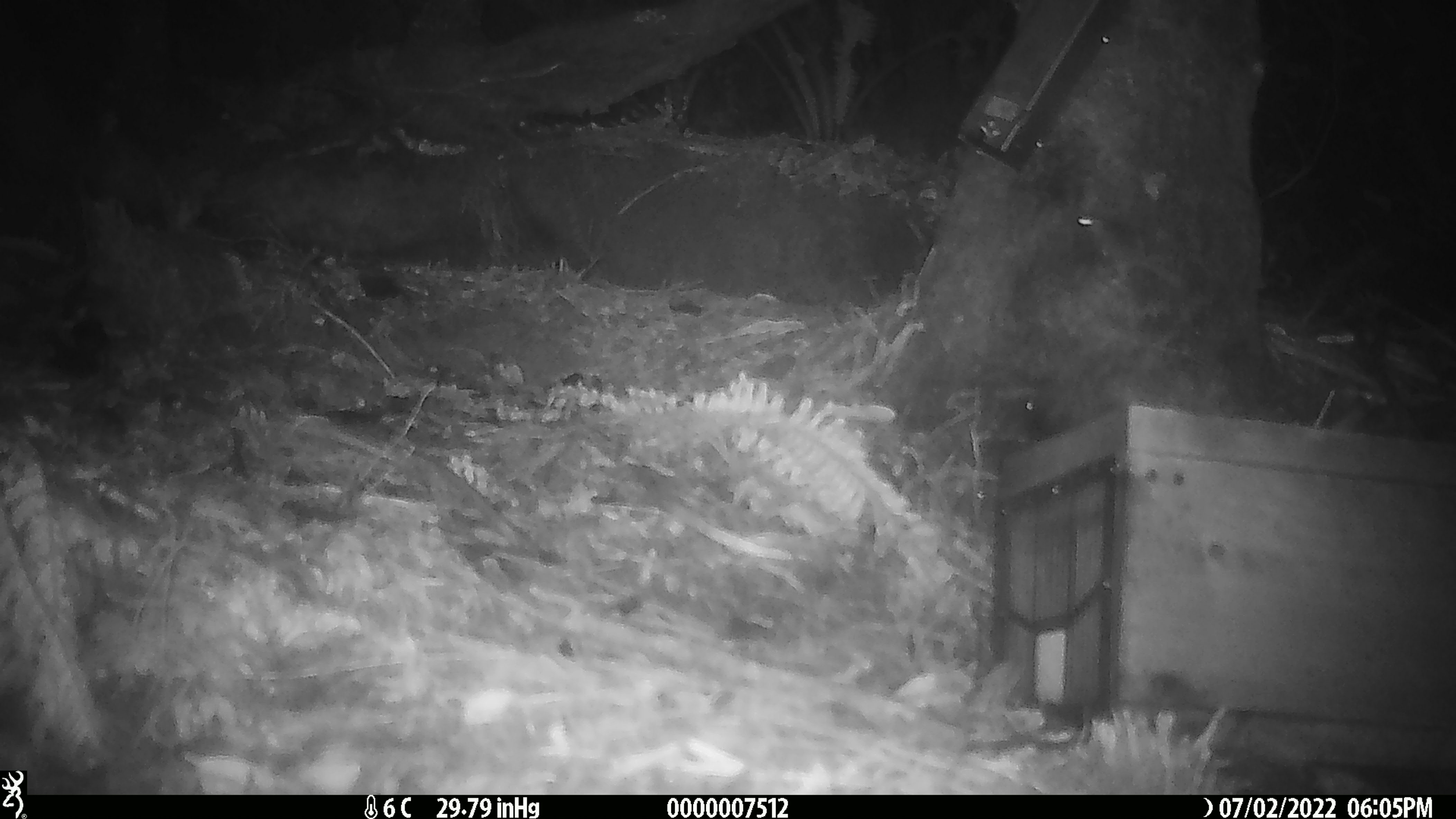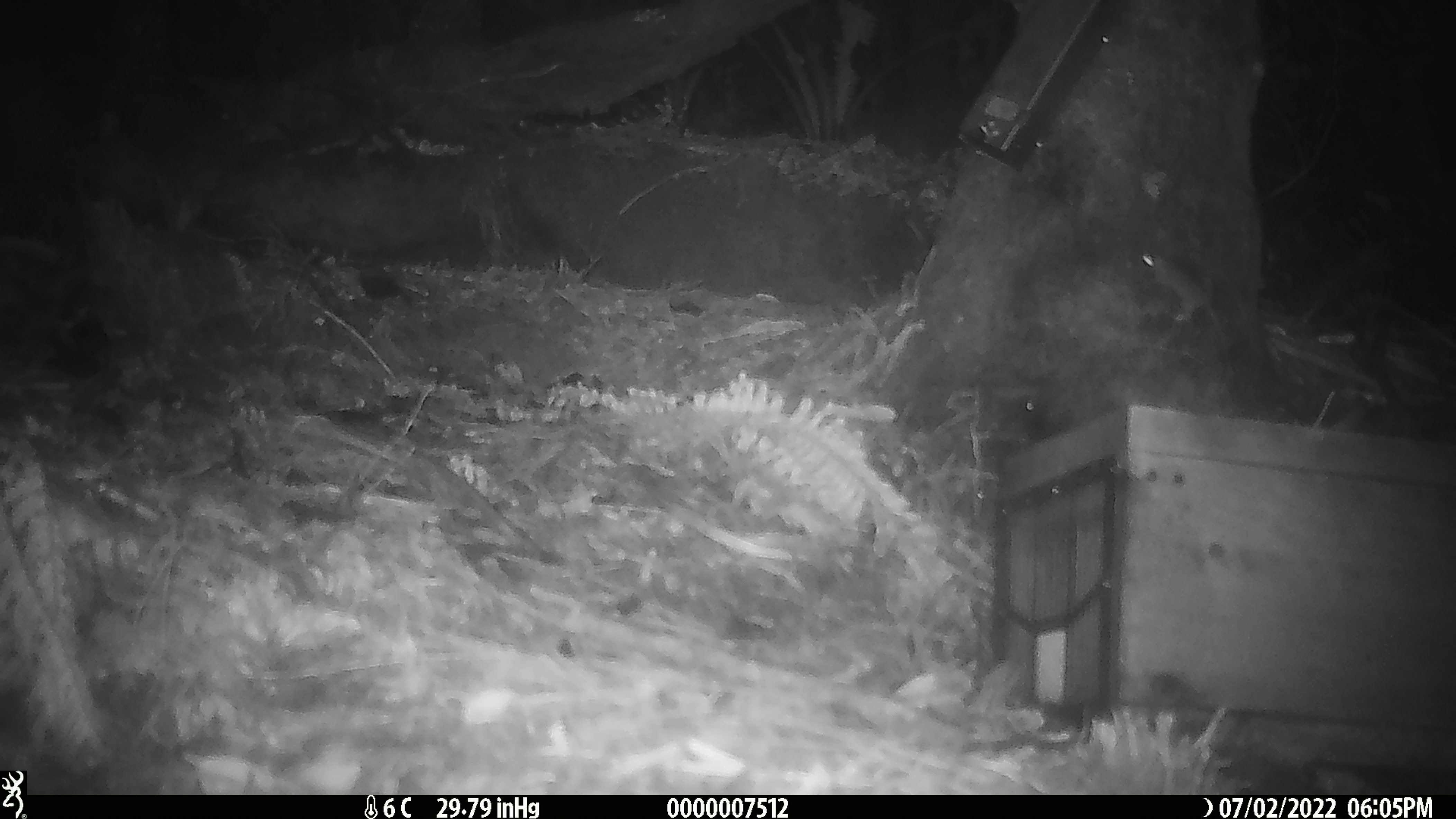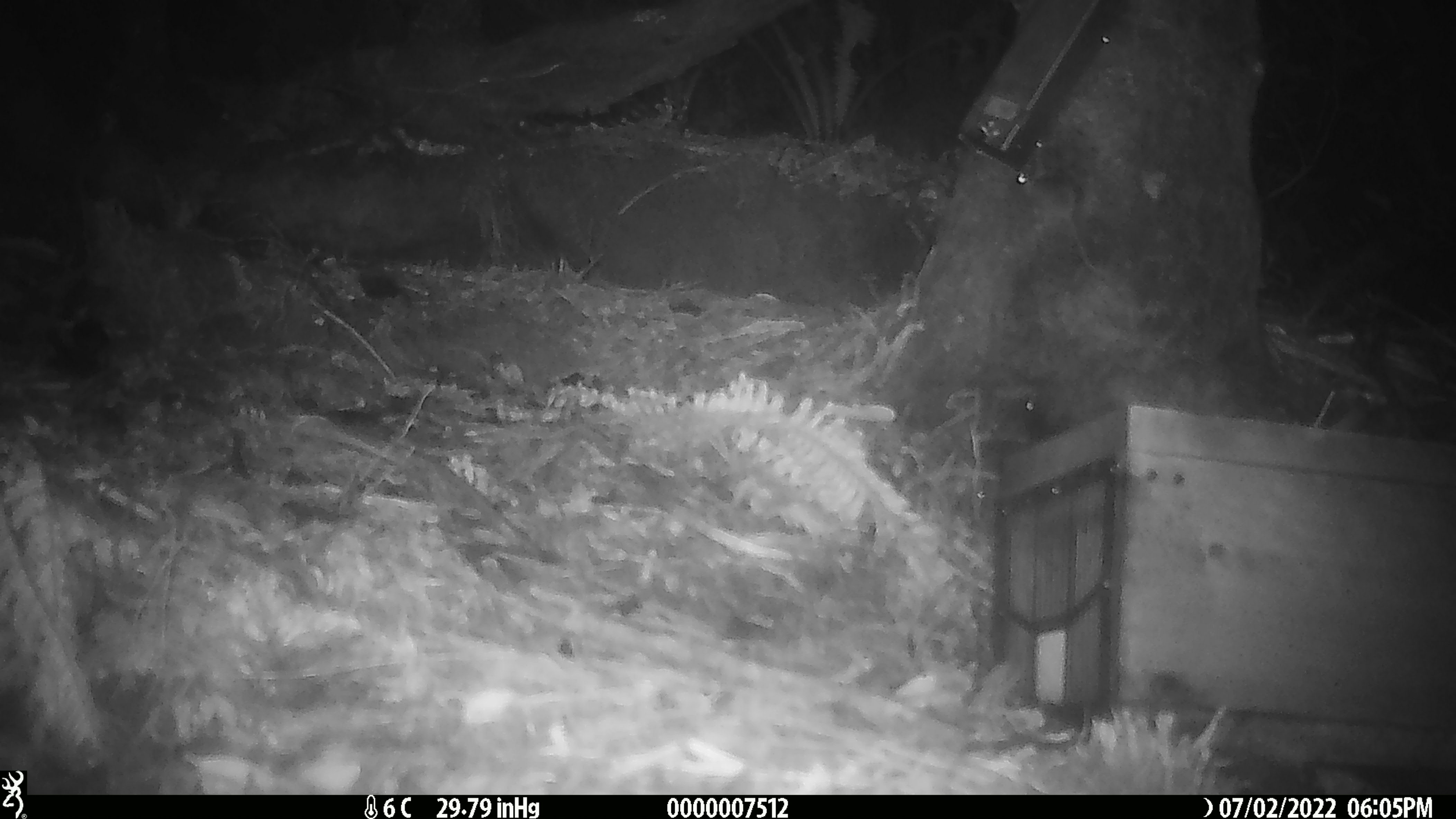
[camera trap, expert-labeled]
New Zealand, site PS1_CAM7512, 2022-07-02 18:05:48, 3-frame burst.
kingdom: Animalia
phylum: Chordata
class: Mammalia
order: Rodentia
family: Muridae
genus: Mus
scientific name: Mus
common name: mouse